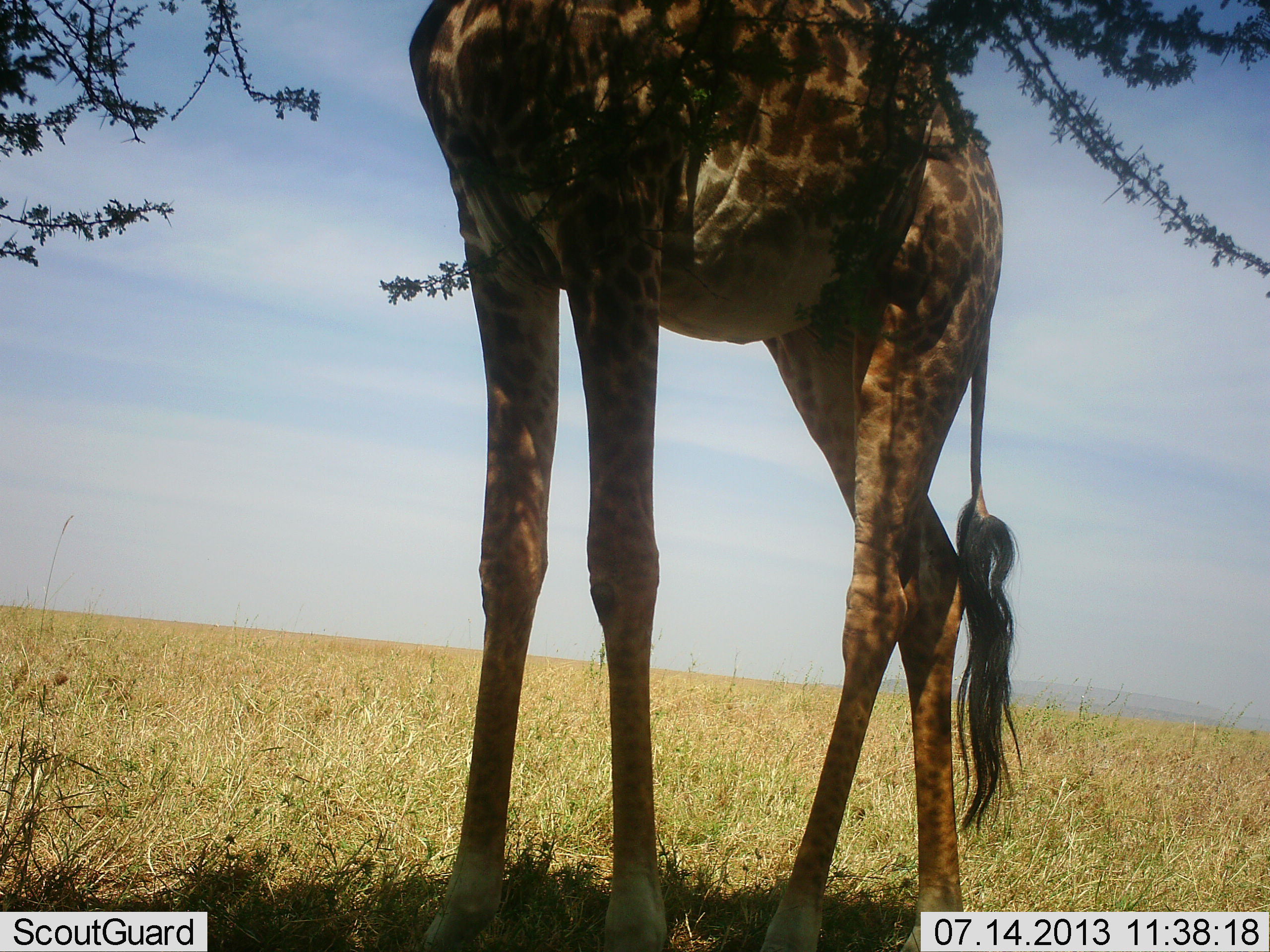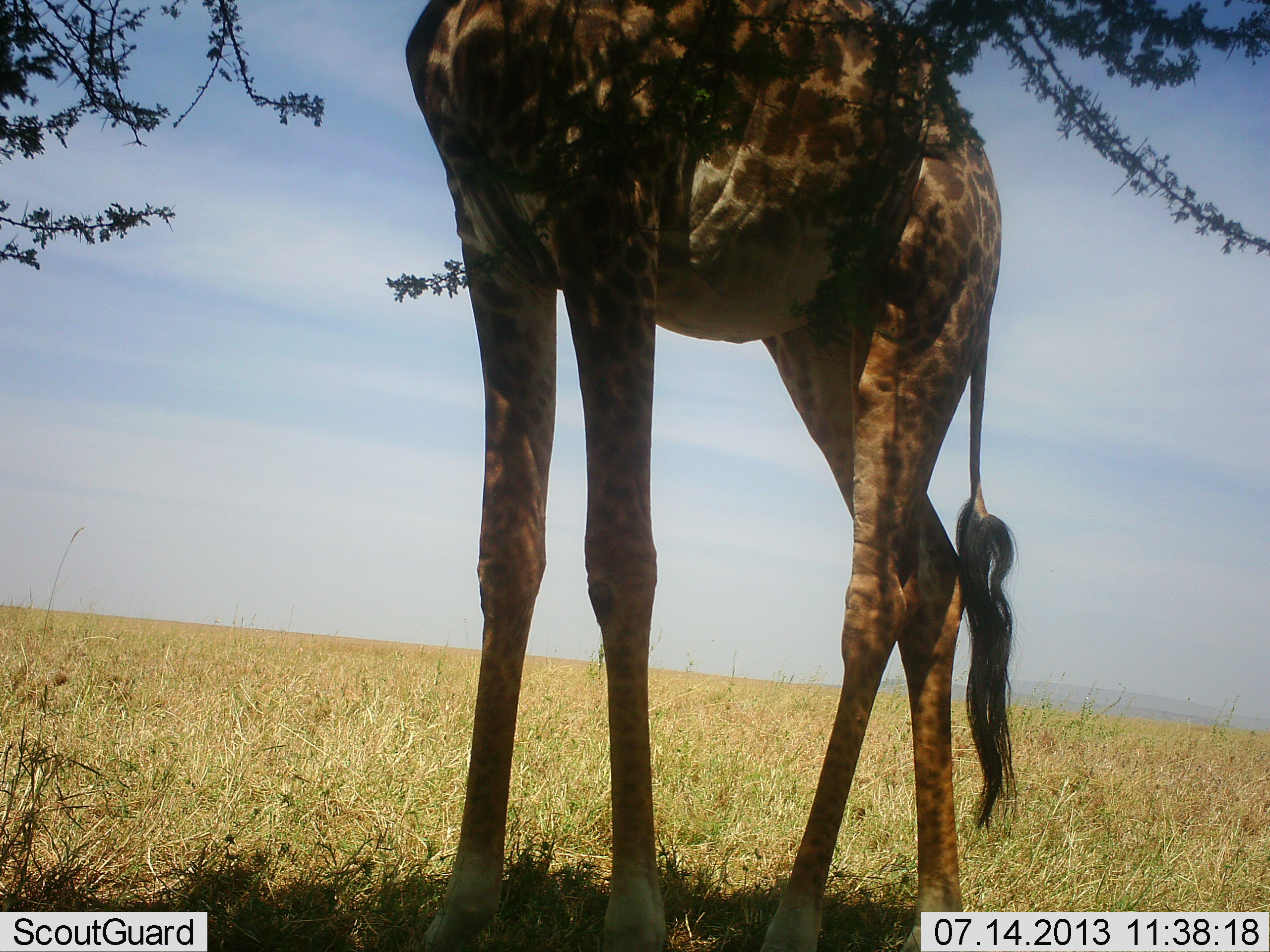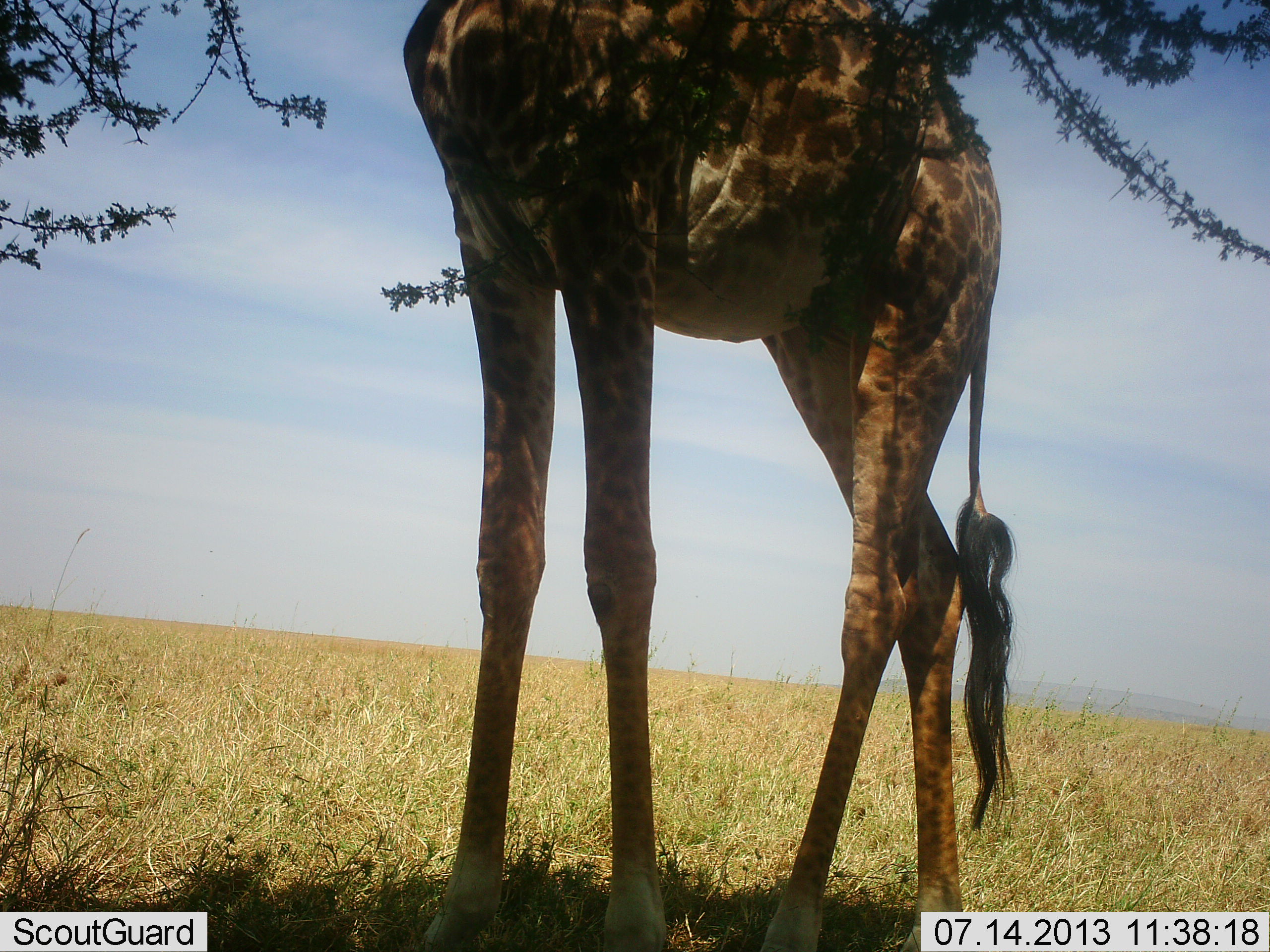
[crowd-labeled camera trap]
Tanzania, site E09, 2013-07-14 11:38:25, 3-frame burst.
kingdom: Animalia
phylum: Chordata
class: Mammalia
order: Artiodactyla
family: Giraffidae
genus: Giraffa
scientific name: Giraffa camelopardalis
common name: giraffe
Giraffe (Giraffa camelopardalis), count 1. Behavior (volunteer vote fractions): standing 60%, resting 0%, moving 10%, interacting 0%. Young present (vote fraction): 0%. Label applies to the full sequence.